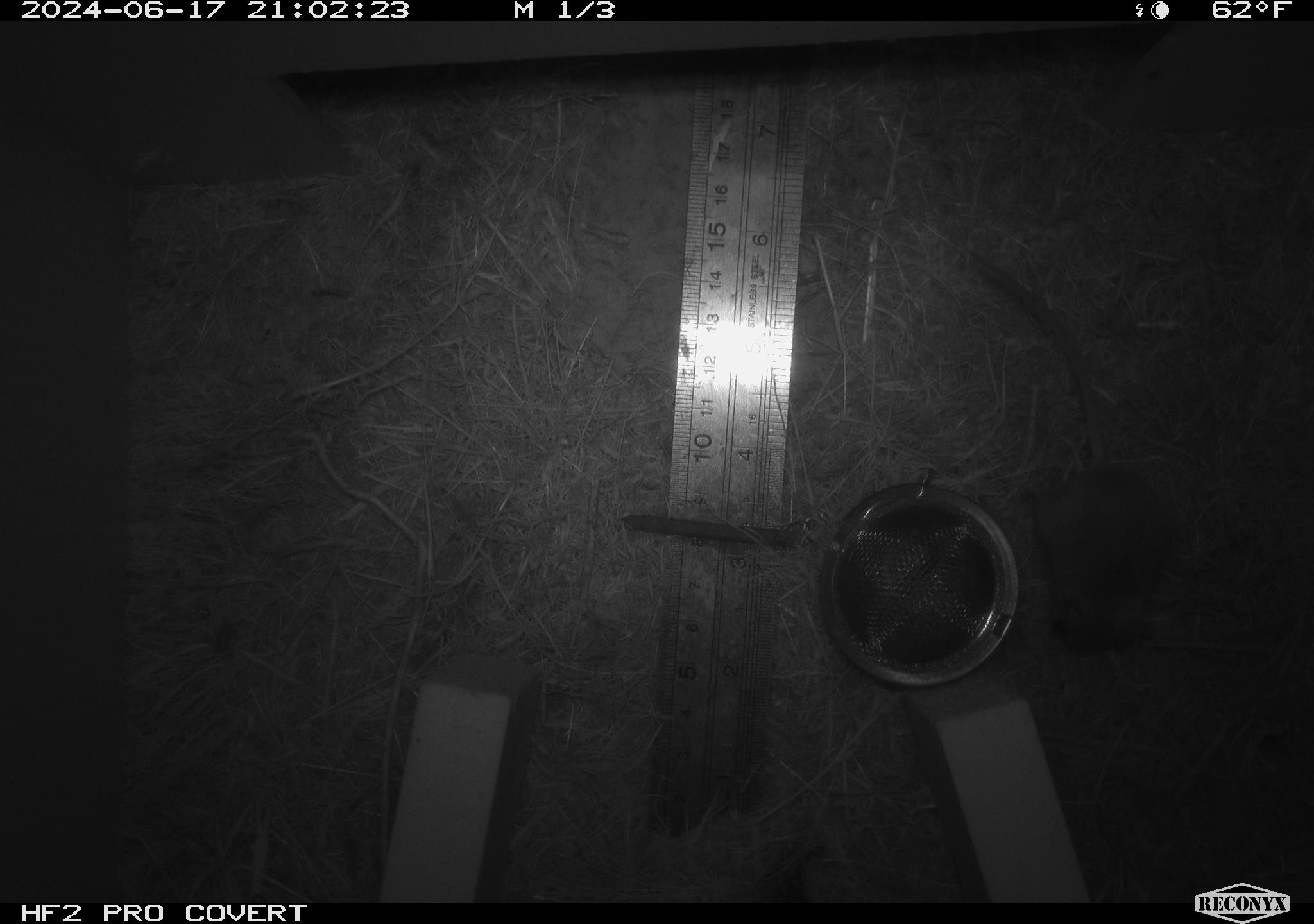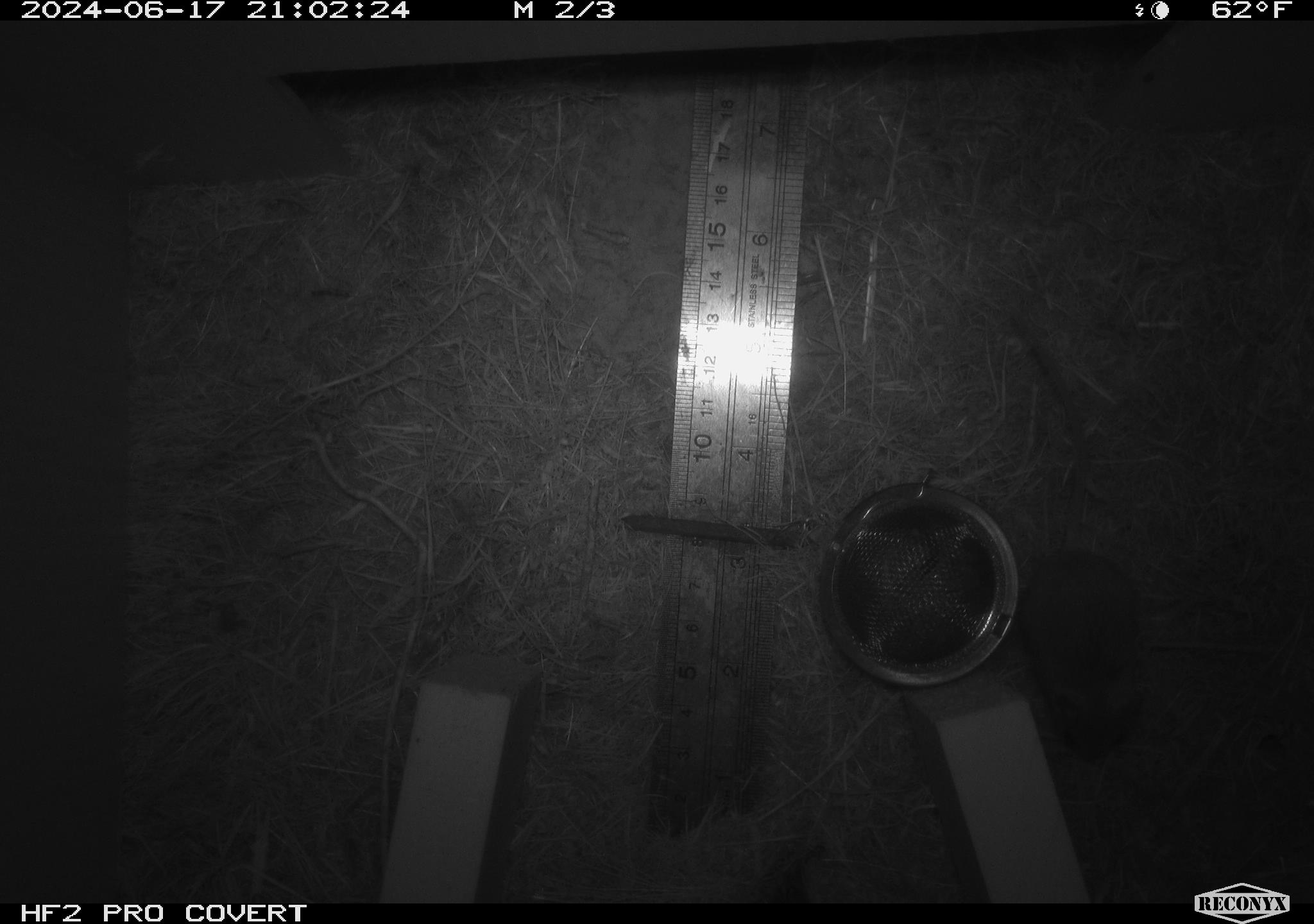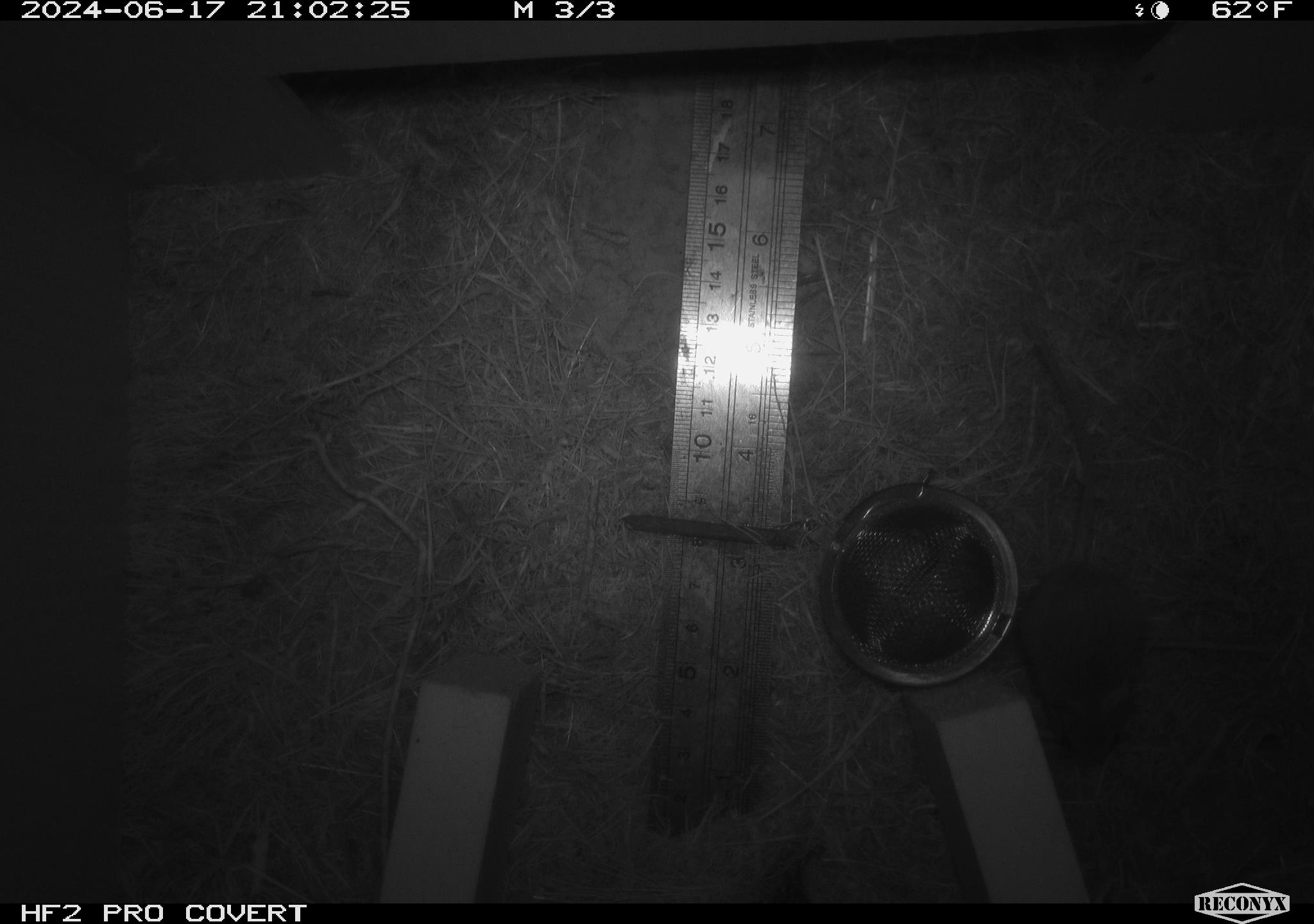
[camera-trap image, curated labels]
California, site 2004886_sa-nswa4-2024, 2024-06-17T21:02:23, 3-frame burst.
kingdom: Animalia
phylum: Chordata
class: Mammalia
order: Rodentia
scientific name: Rodentia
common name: rodent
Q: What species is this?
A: Rodent (Rodentia).